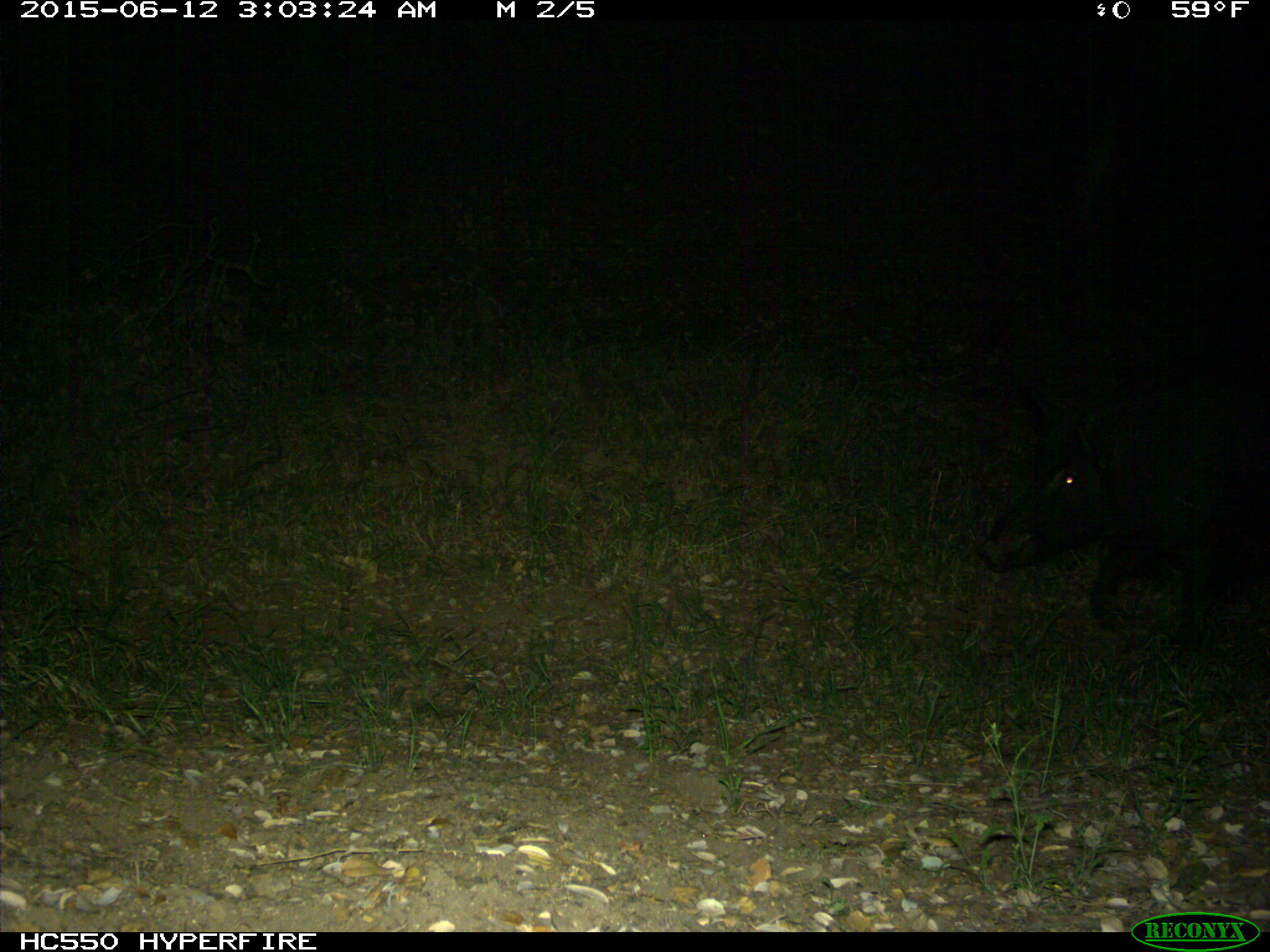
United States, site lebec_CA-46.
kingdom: Animalia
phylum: Chordata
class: Mammalia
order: Artiodactyla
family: Suidae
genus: Sus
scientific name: Sus scrofa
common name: wild boar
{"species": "Sus scrofa (wild boar)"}